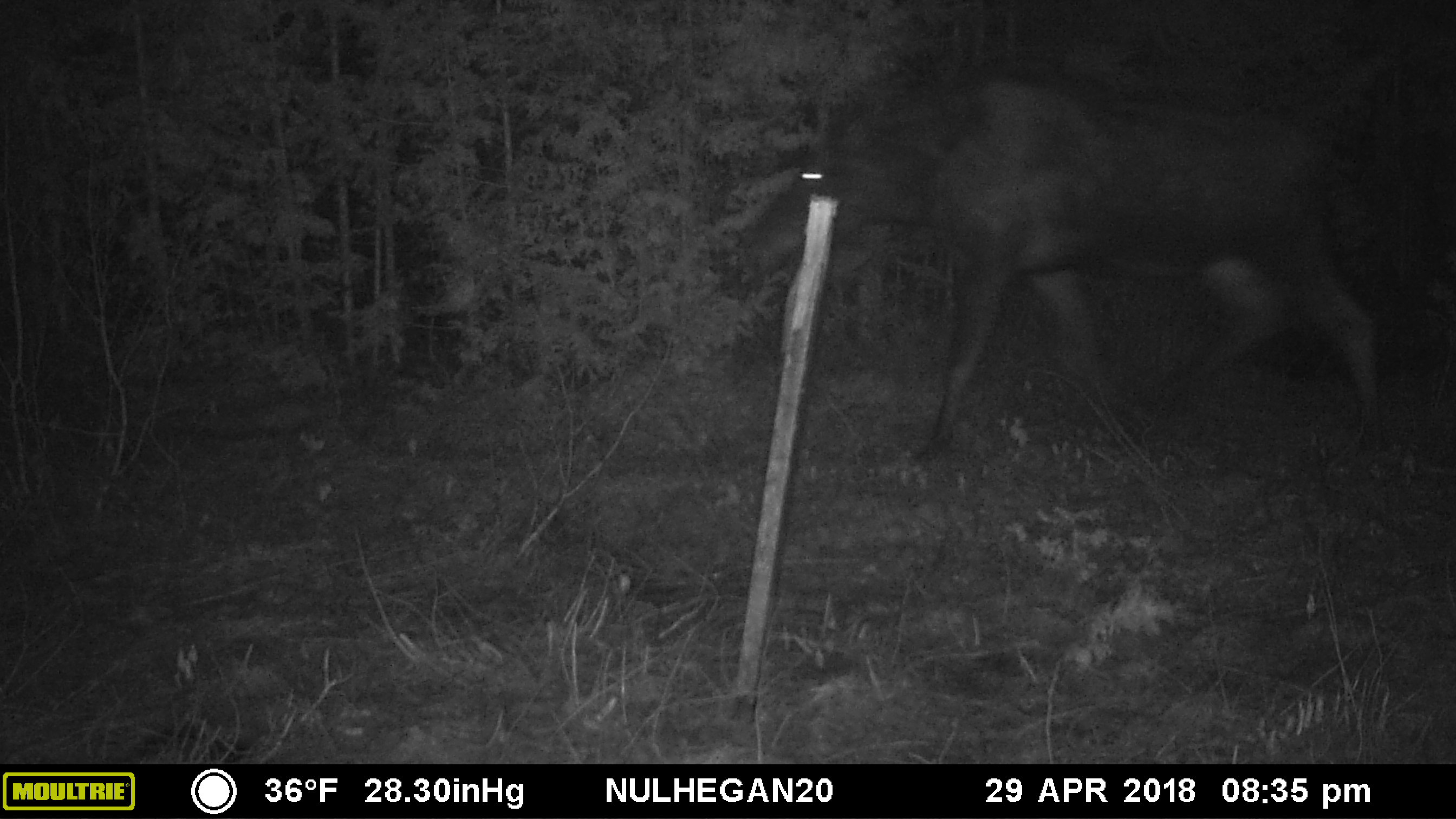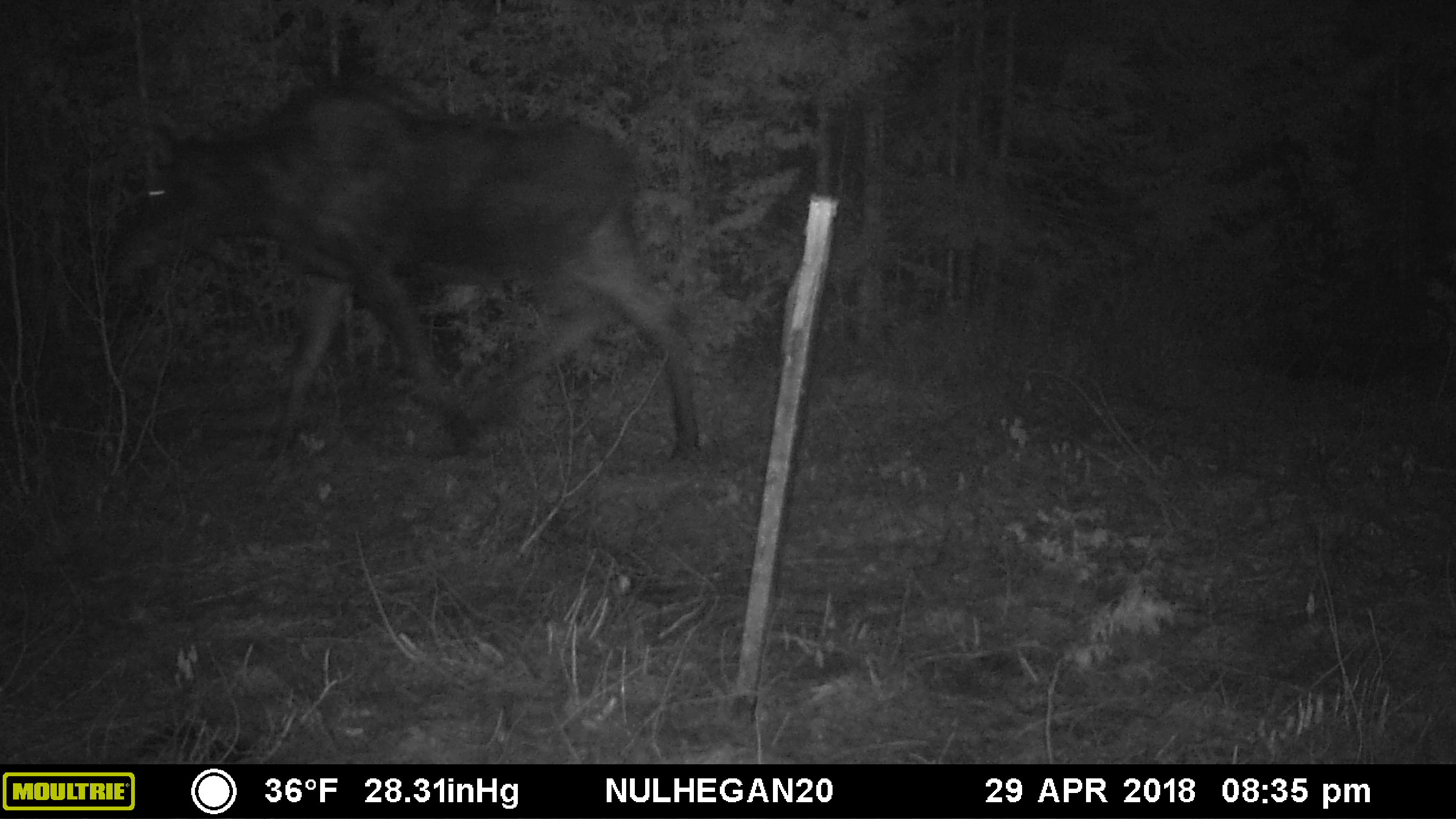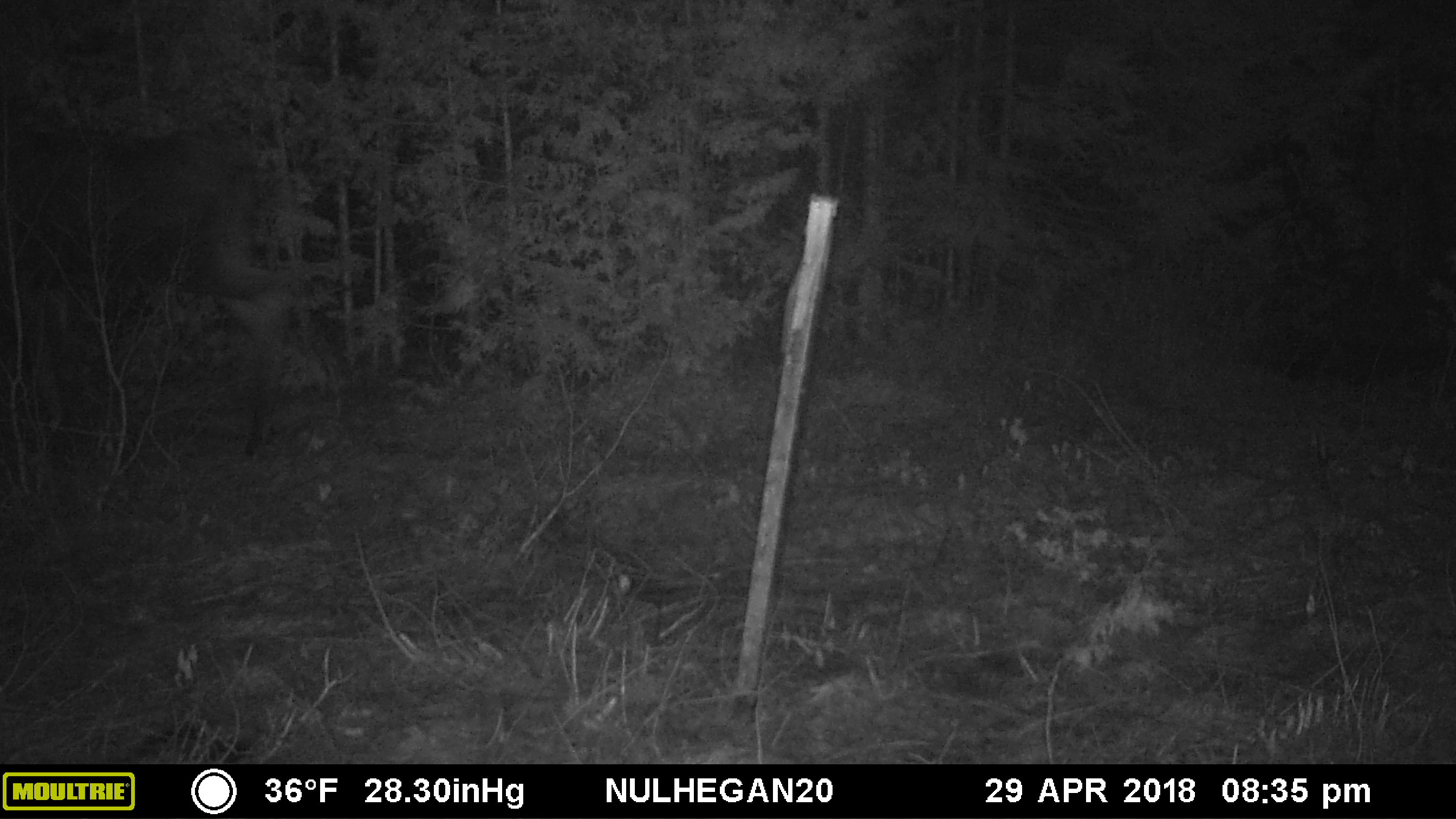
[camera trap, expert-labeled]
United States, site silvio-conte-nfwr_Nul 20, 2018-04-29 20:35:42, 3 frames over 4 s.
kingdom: Animalia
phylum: Chordata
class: Mammalia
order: Artiodactyla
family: Cervidae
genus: Alces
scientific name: Alces alces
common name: moose